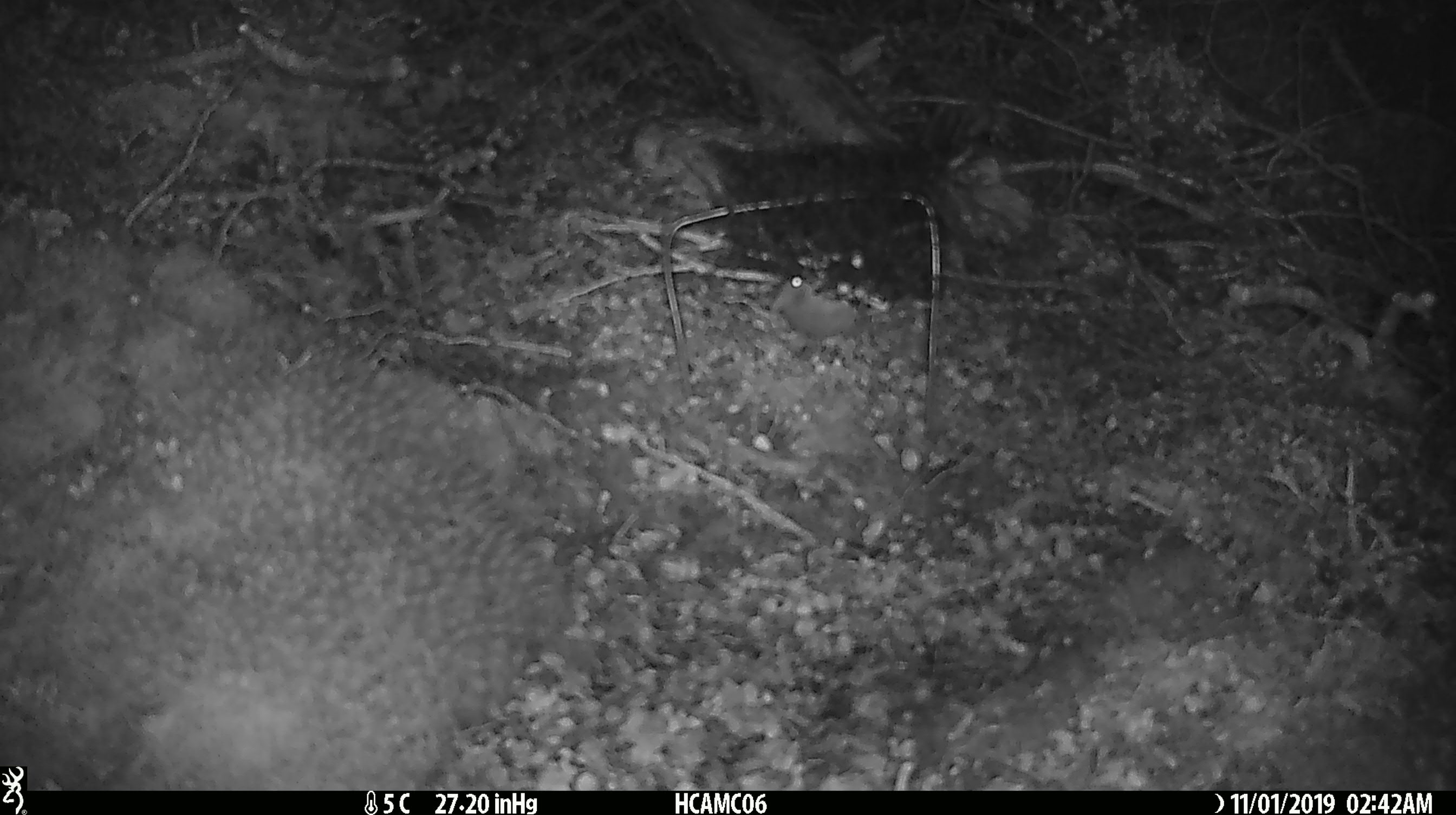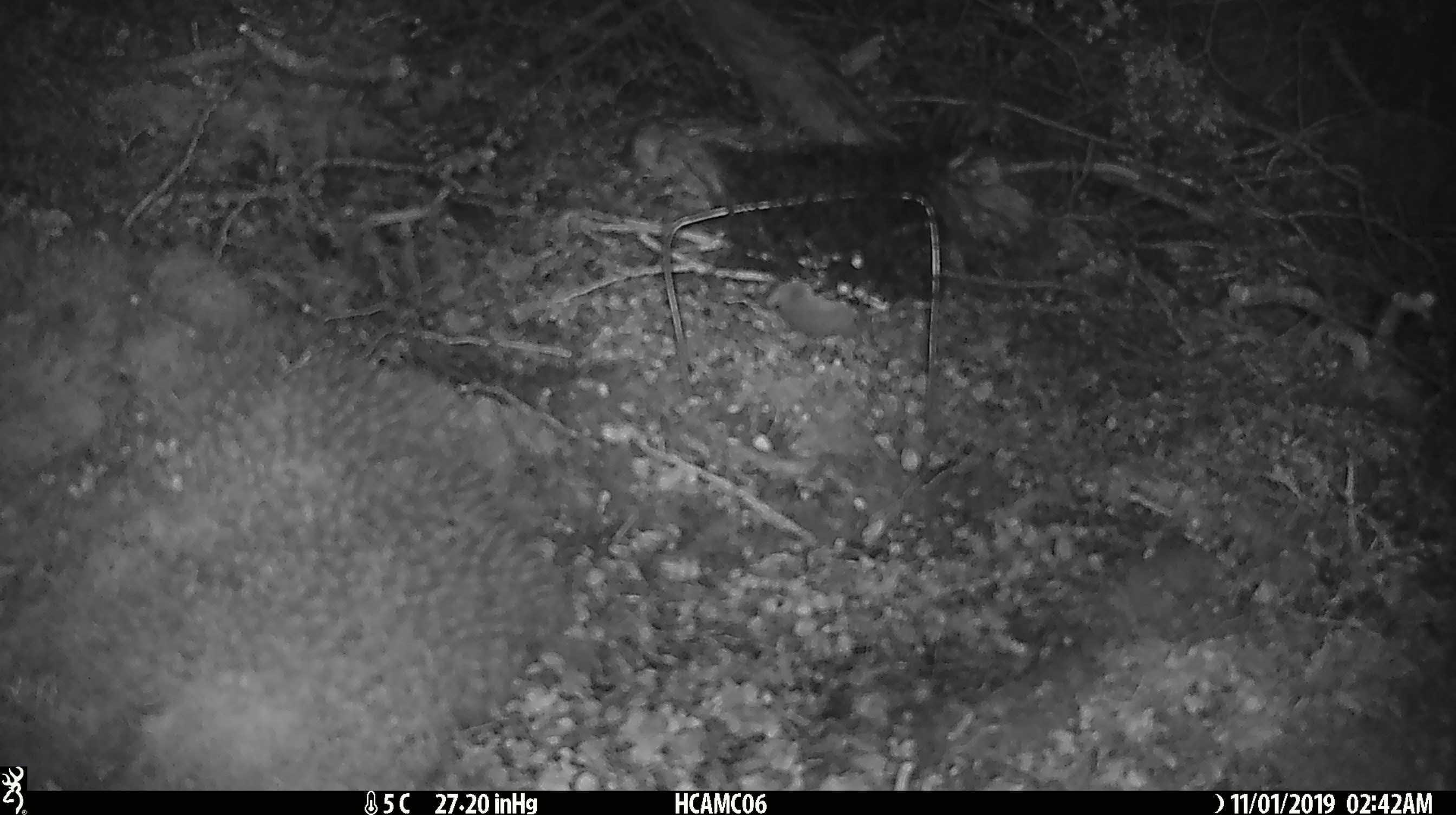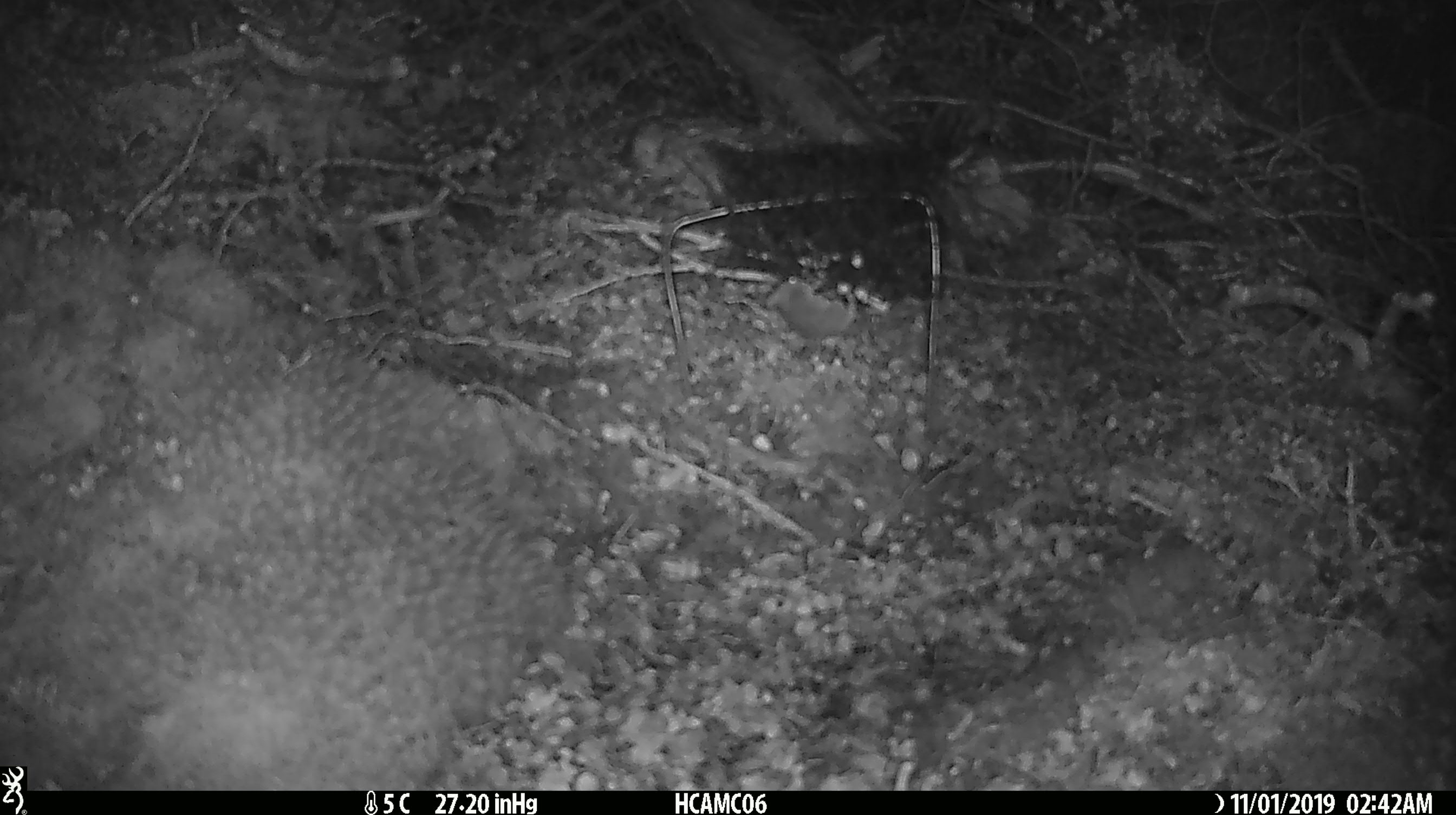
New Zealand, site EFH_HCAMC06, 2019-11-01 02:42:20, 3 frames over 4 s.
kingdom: Animalia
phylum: Chordata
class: Mammalia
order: Rodentia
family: Muridae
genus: Mus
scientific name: Mus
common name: mouse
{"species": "mouse (Mus)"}